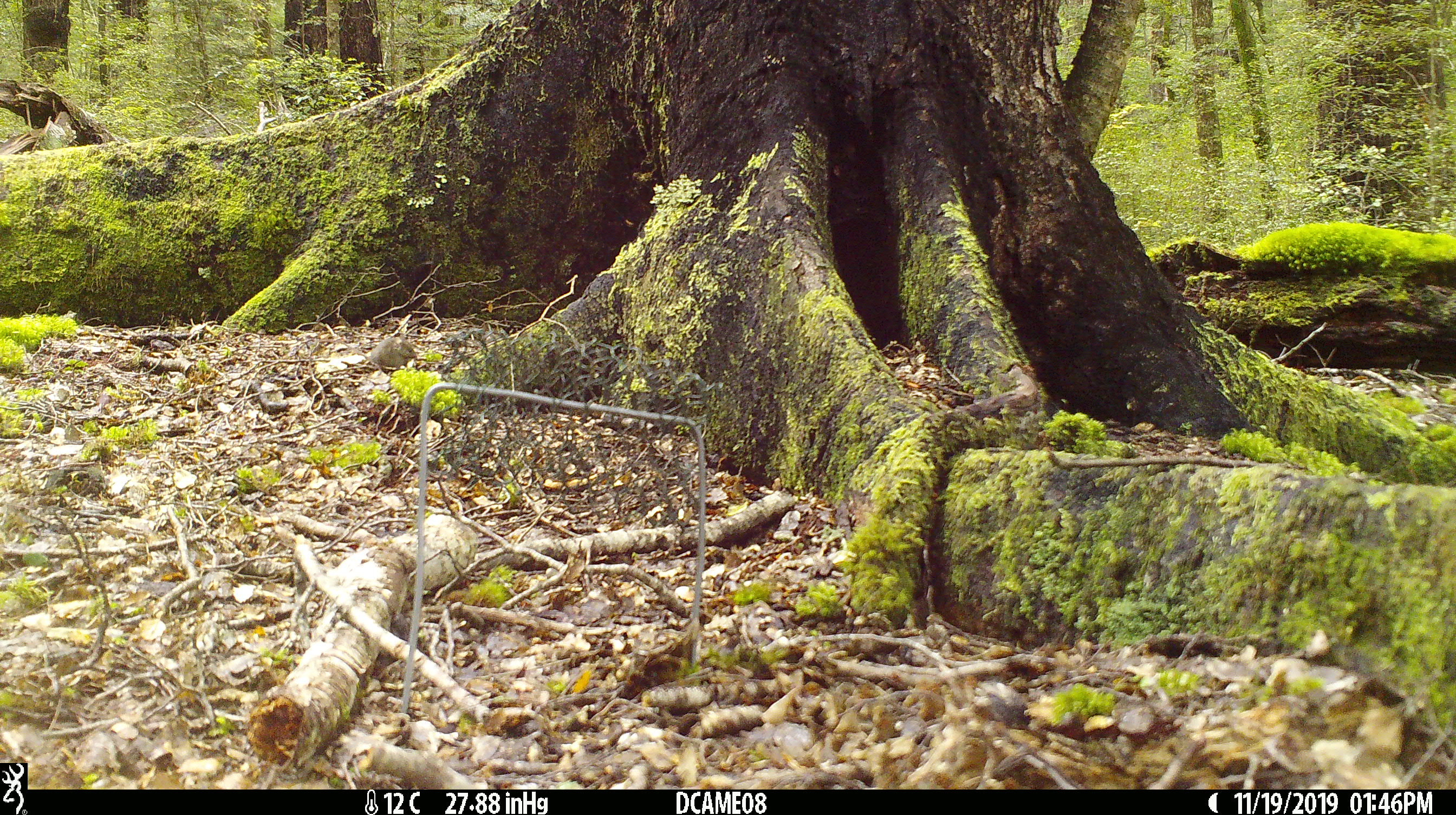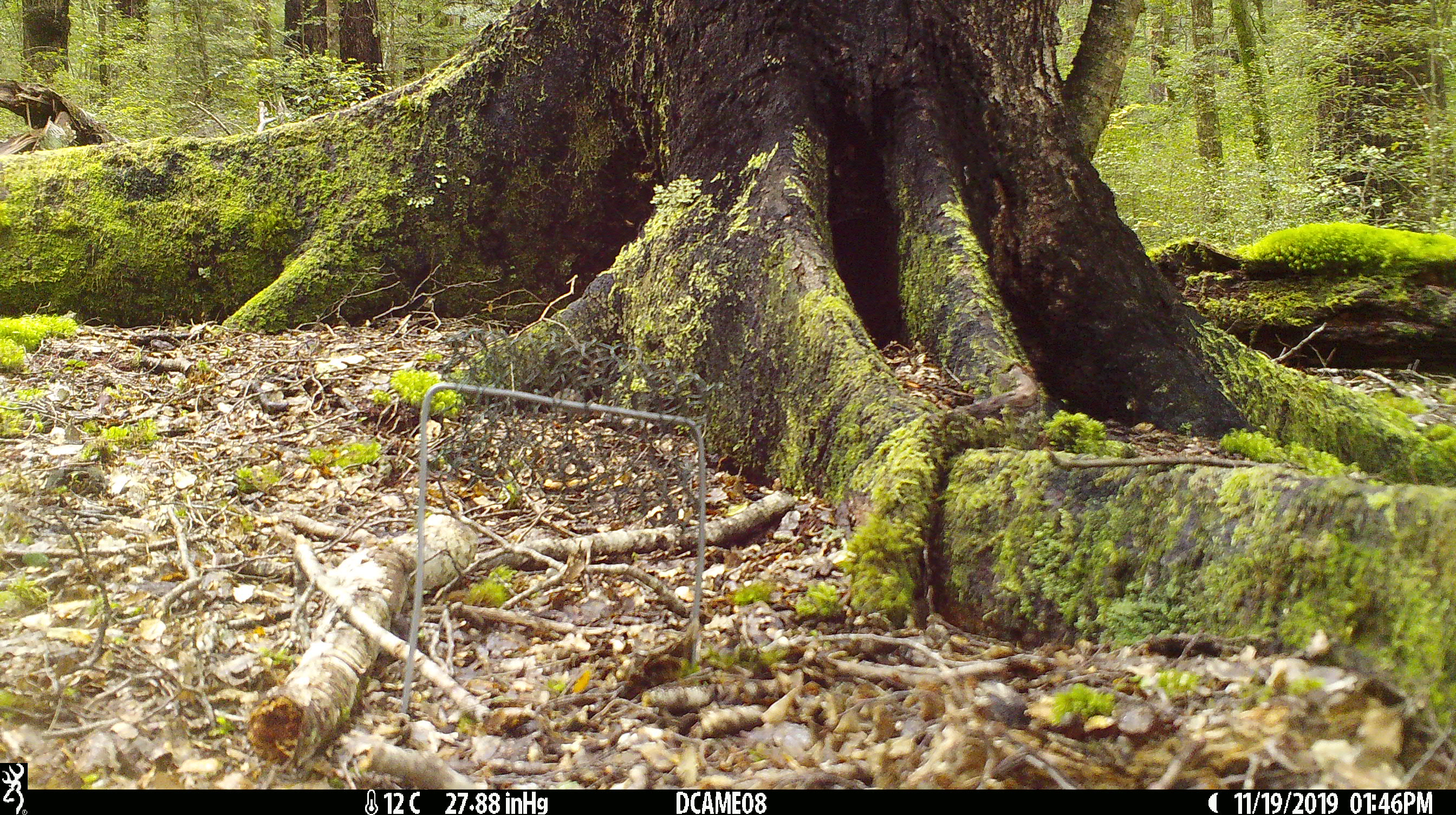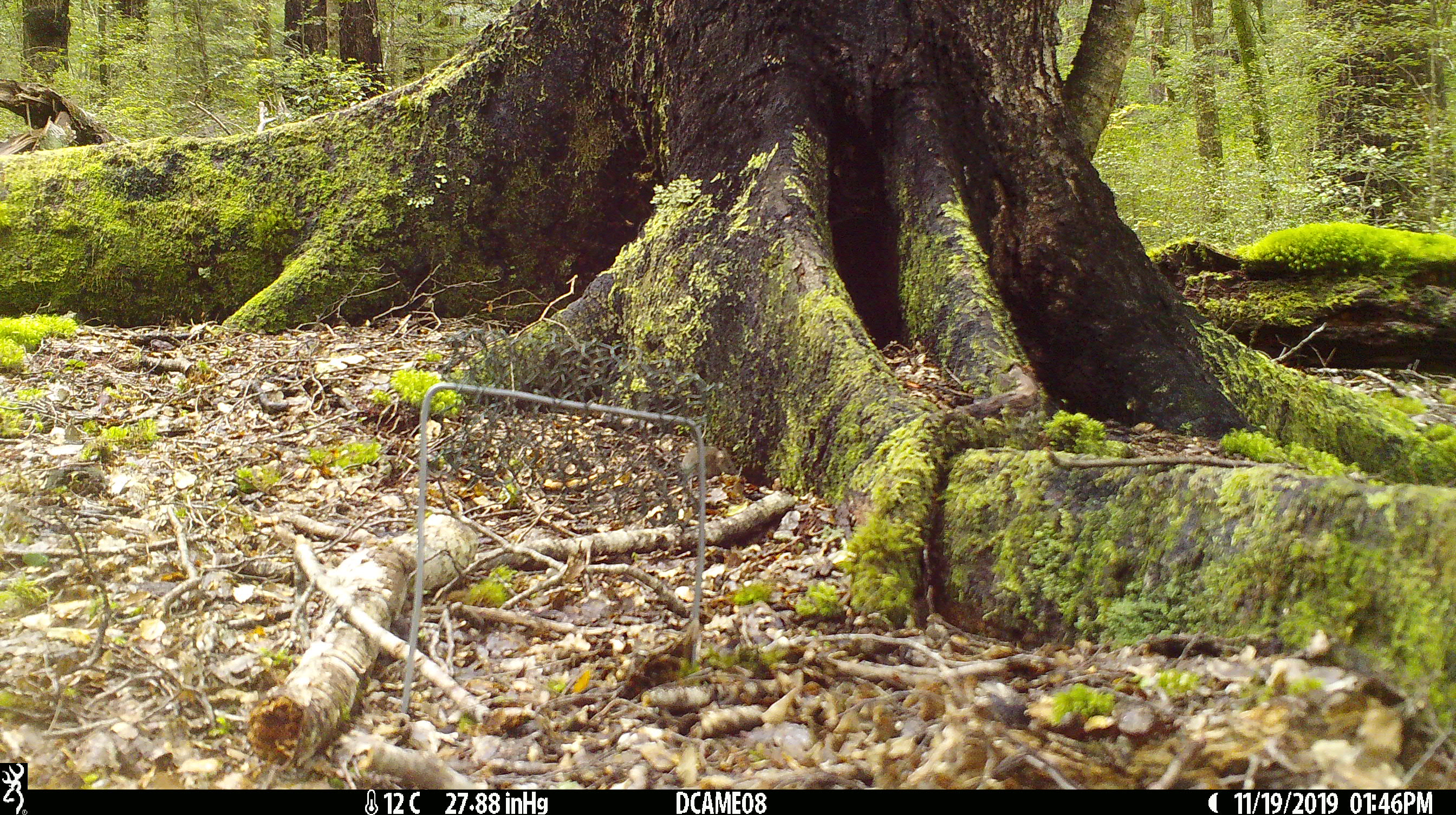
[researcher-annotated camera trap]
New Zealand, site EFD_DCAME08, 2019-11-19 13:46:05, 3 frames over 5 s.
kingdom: Animalia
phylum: Chordata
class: Mammalia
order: Rodentia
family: Muridae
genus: Mus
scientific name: Mus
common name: mouse